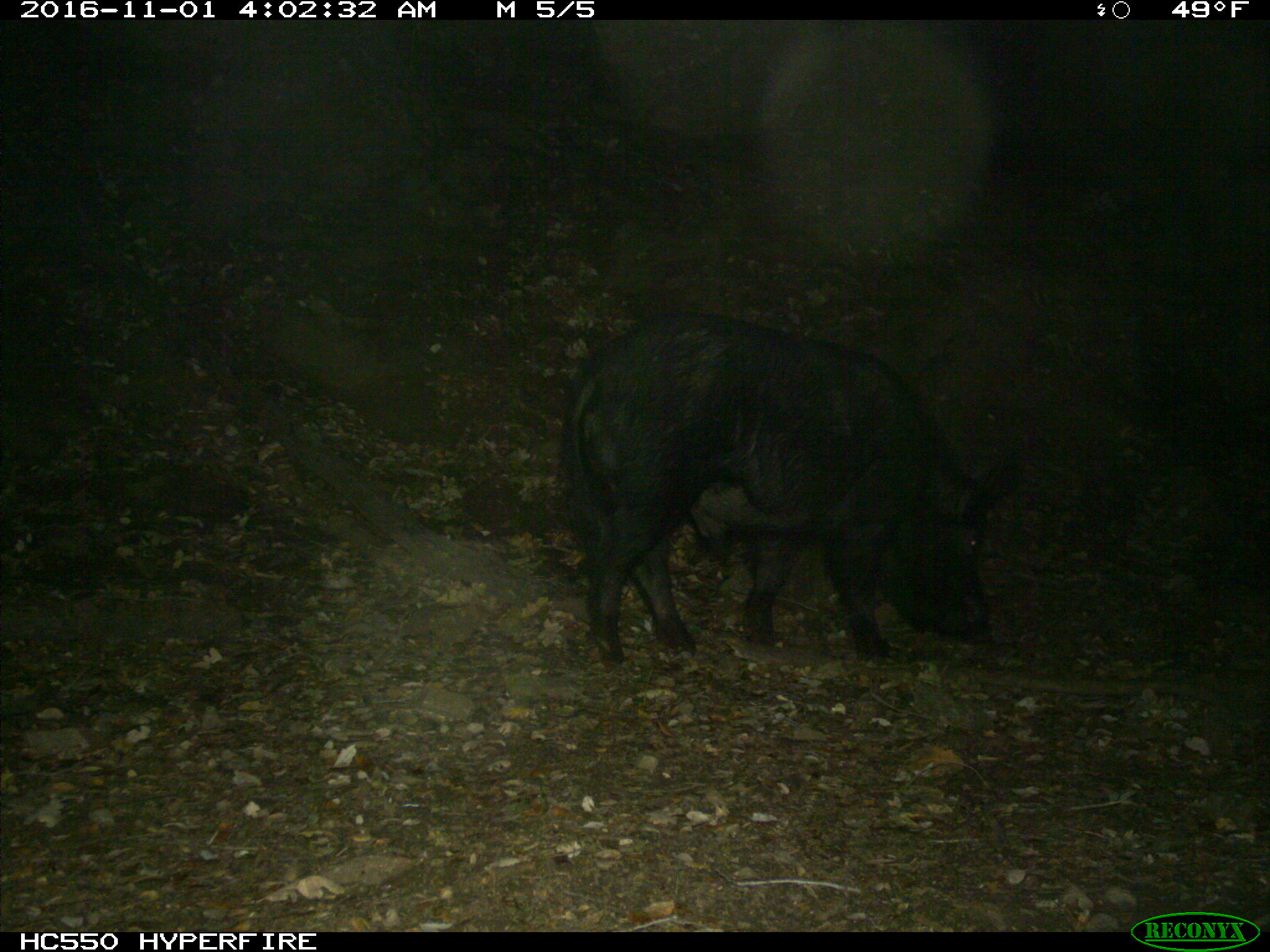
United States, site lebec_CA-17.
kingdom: Animalia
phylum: Chordata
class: Mammalia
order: Artiodactyla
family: Suidae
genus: Sus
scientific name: Sus scrofa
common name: wild boar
Sus scrofa (wild boar).